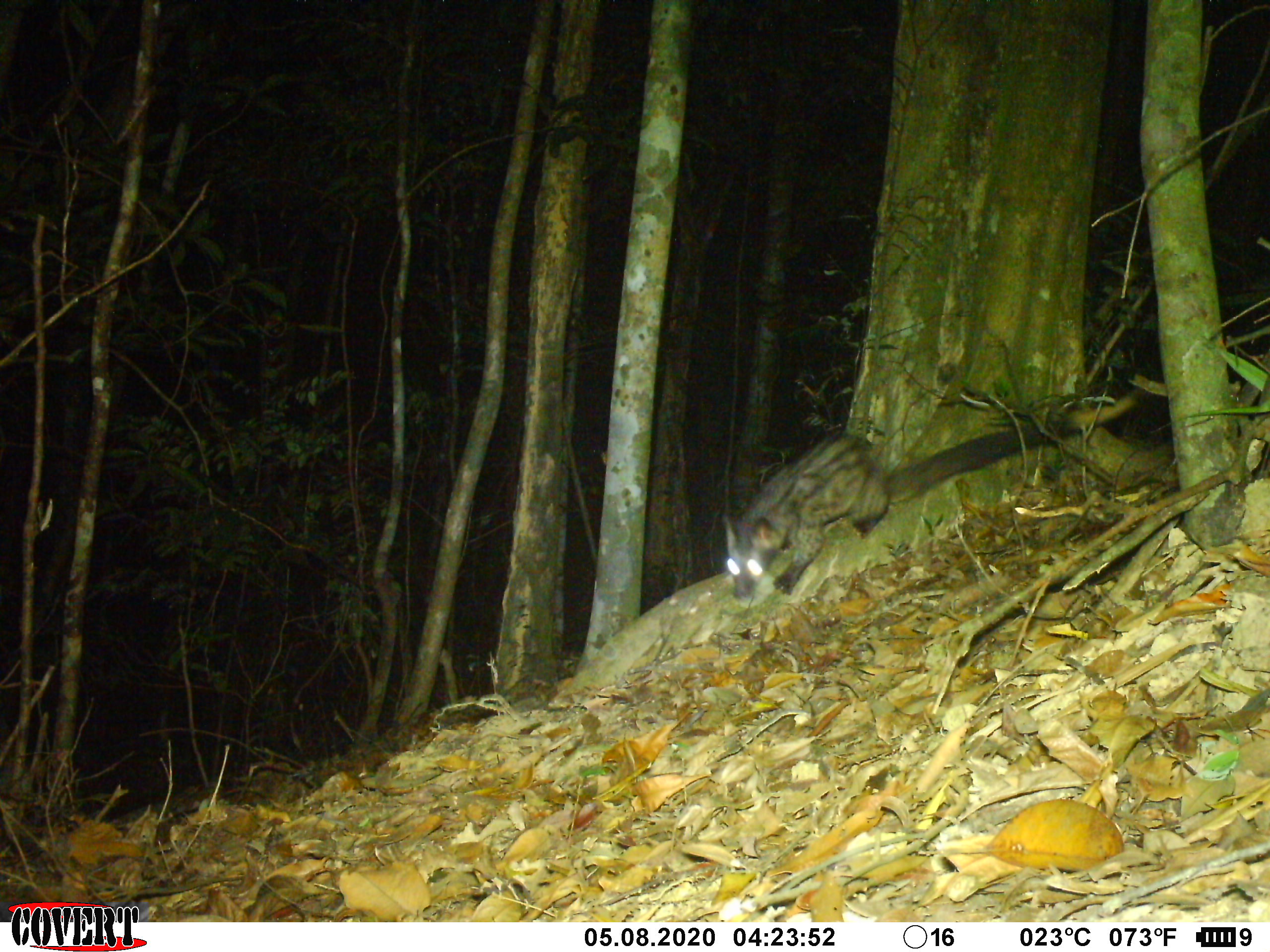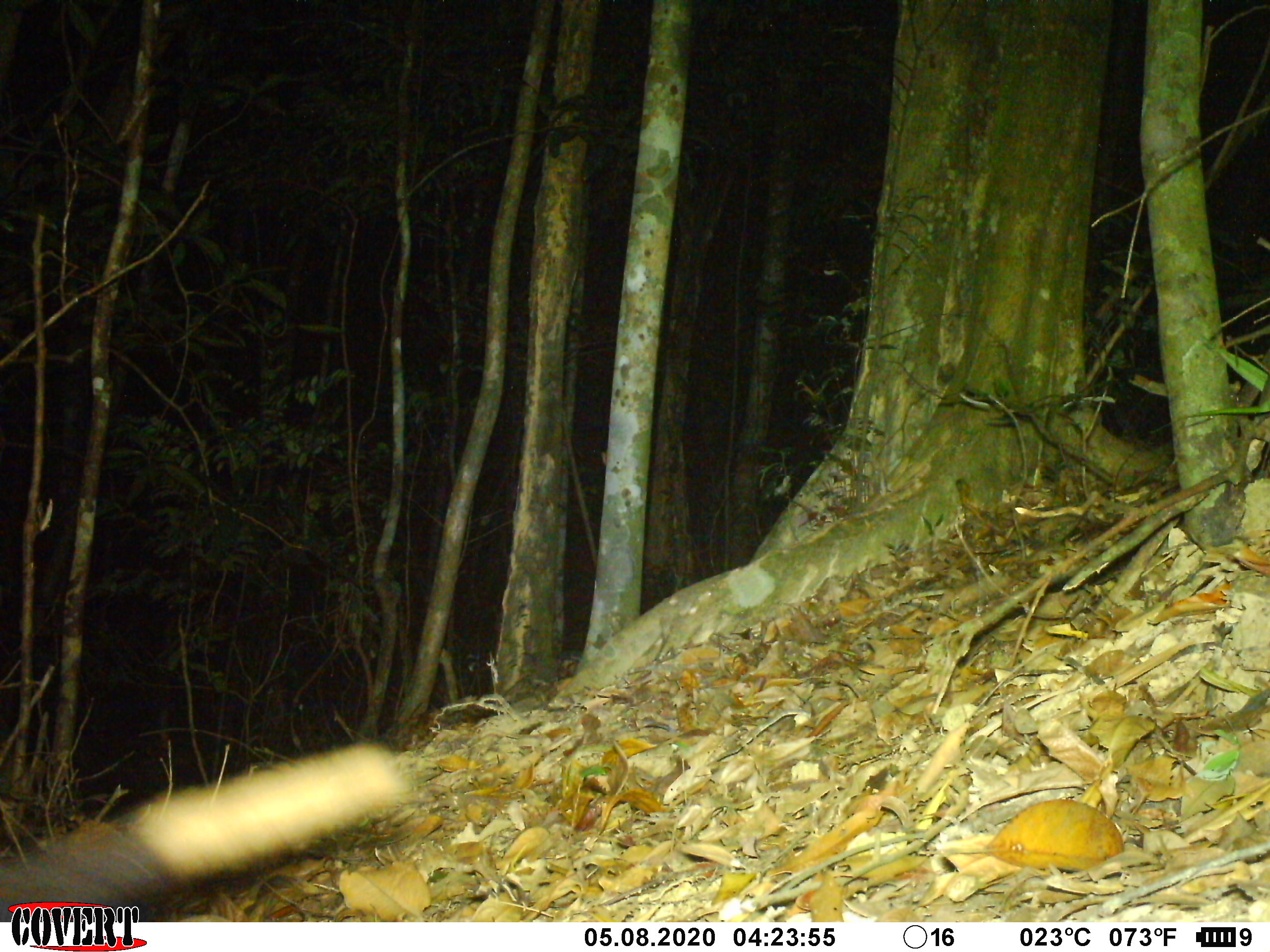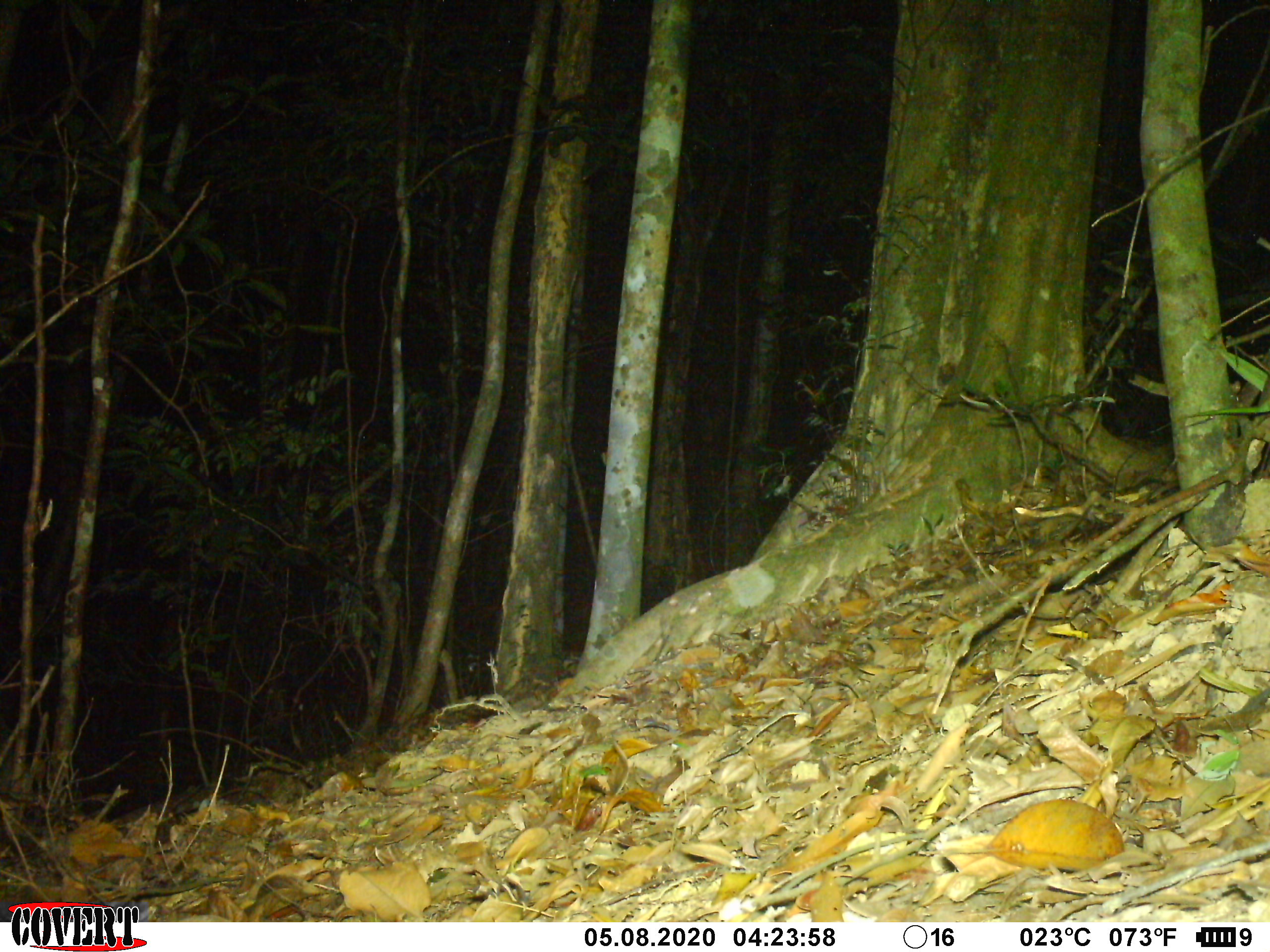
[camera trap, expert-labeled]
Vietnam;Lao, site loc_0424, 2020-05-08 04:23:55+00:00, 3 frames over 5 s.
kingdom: Animalia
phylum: Chordata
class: Mammalia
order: Carnivora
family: Viverridae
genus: Paradoxurus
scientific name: Paradoxurus hermaphroditus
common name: common palm civet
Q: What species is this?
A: Common palm civet (Paradoxurus hermaphroditus).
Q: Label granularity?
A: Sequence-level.